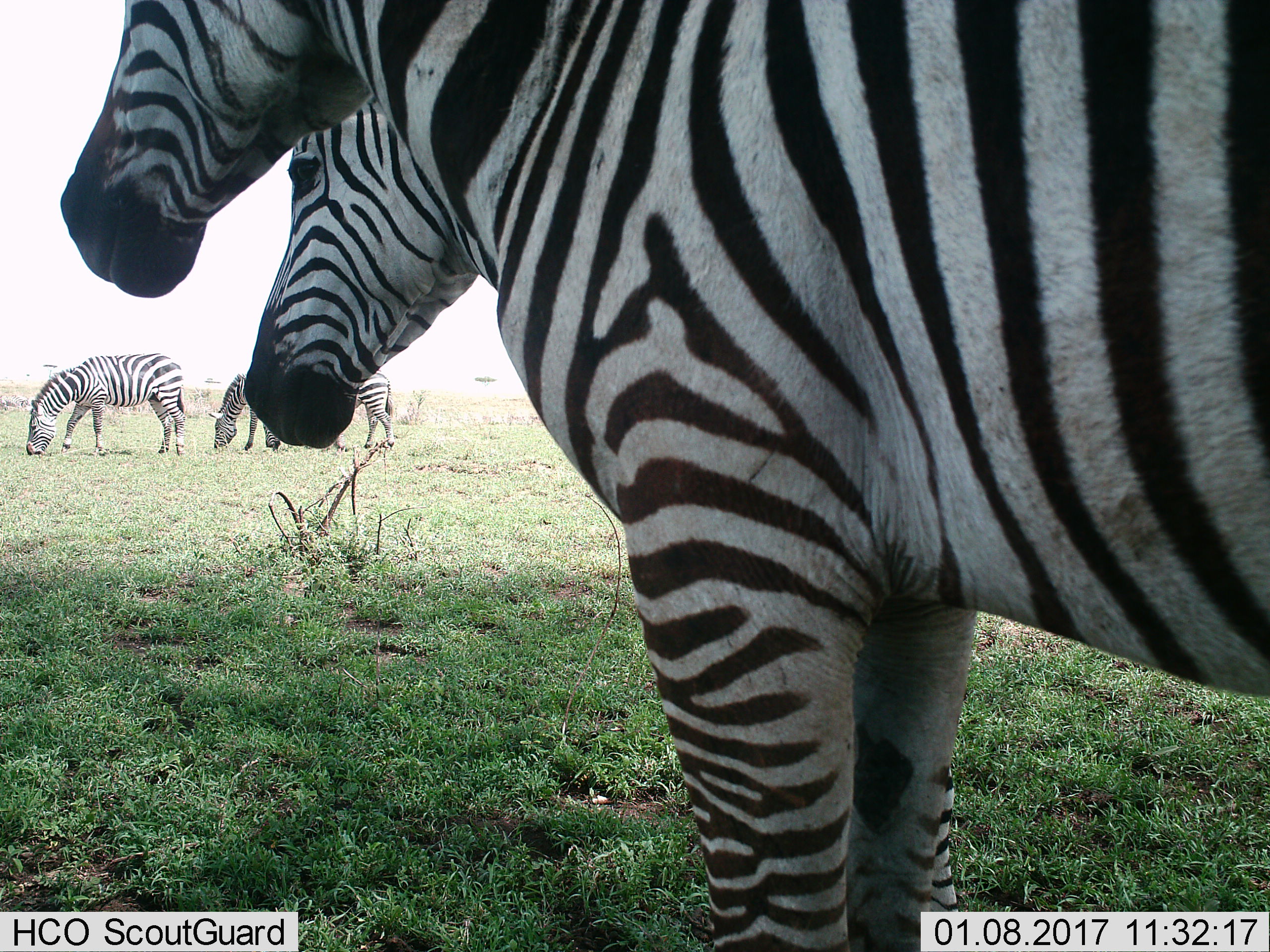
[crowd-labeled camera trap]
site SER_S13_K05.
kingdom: Animalia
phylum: Chordata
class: Mammalia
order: Perissodactyla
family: Equidae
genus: Equus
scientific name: Equus quagga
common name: plains zebra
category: zebraplains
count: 5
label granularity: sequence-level